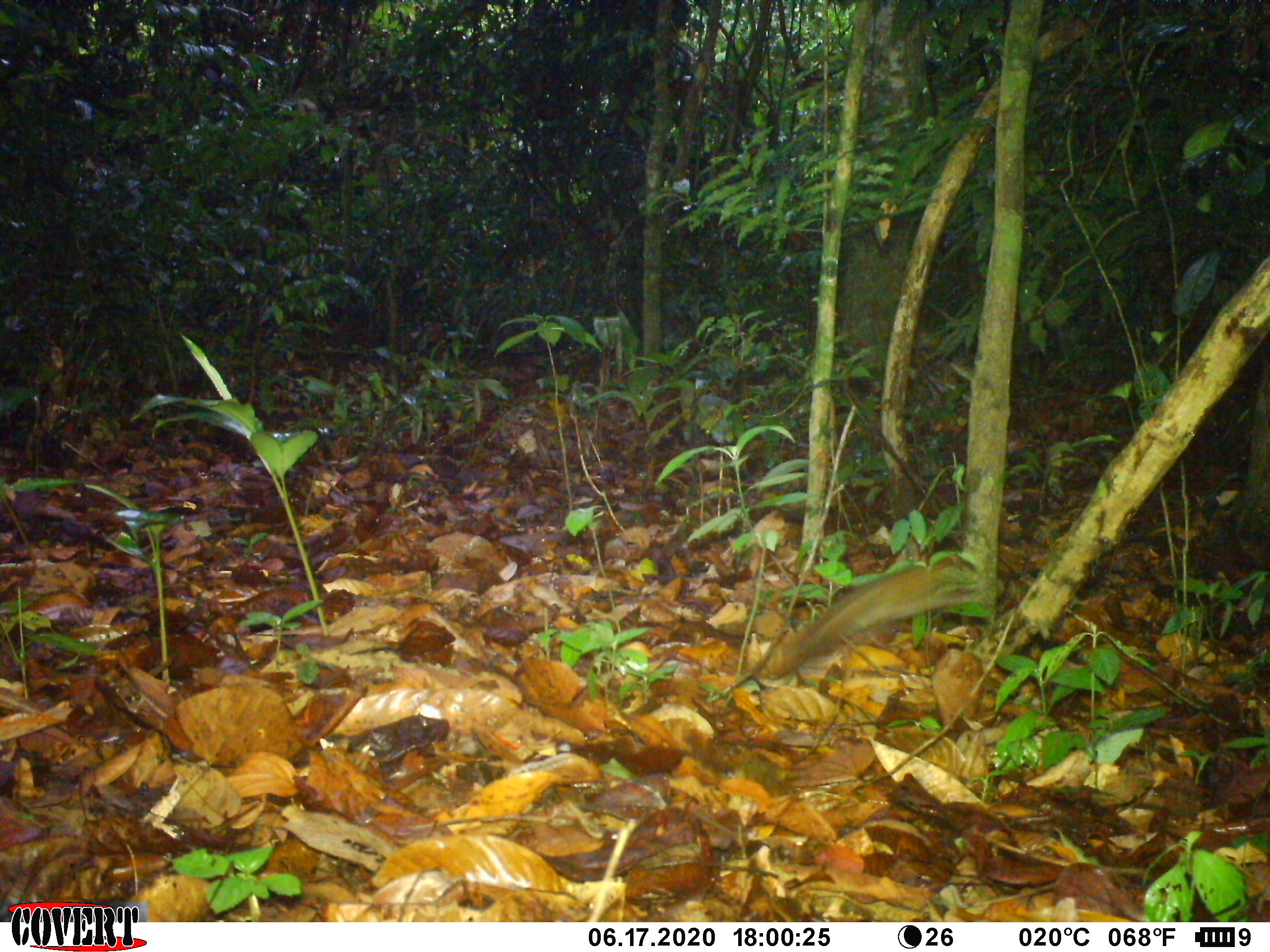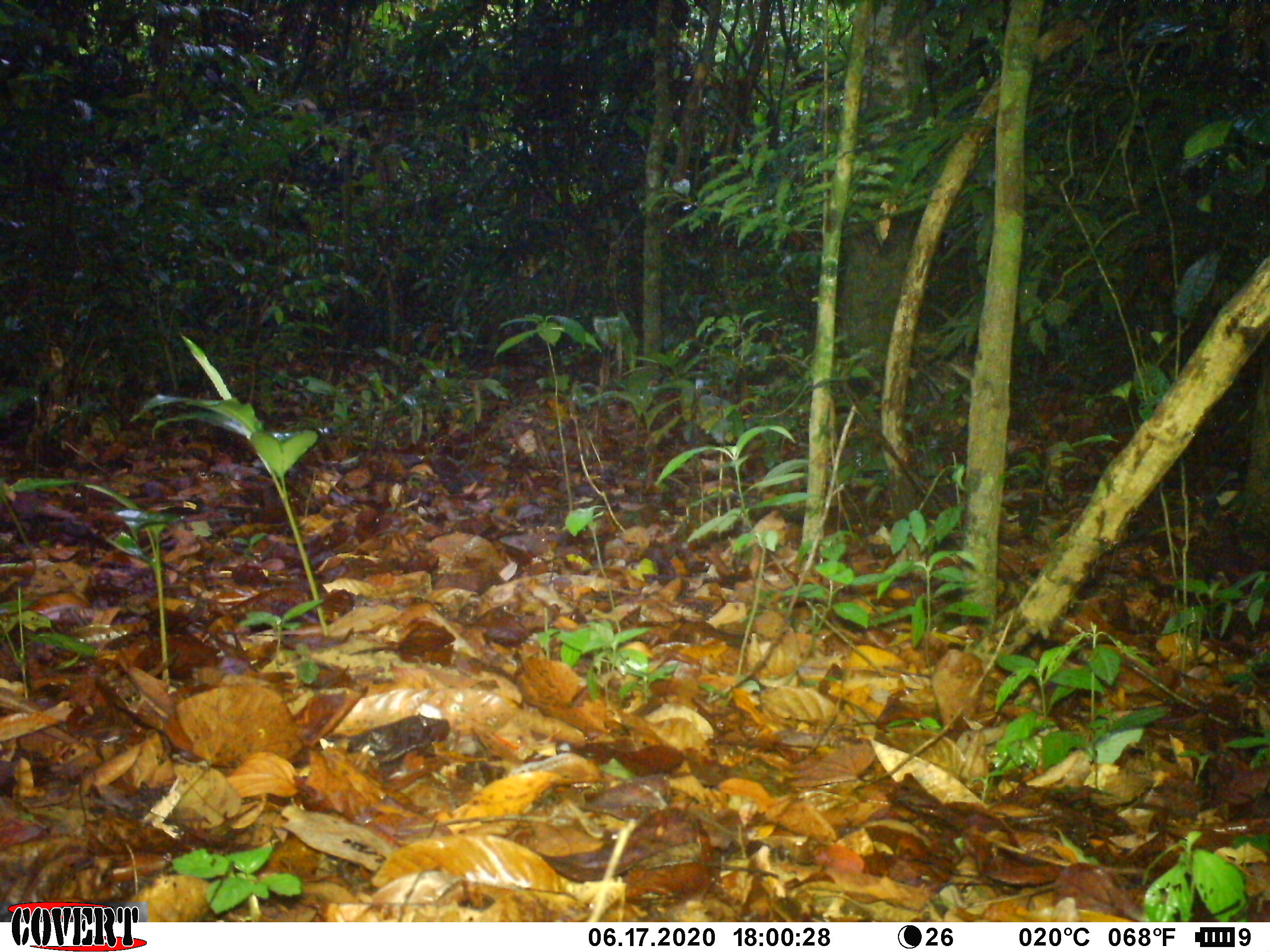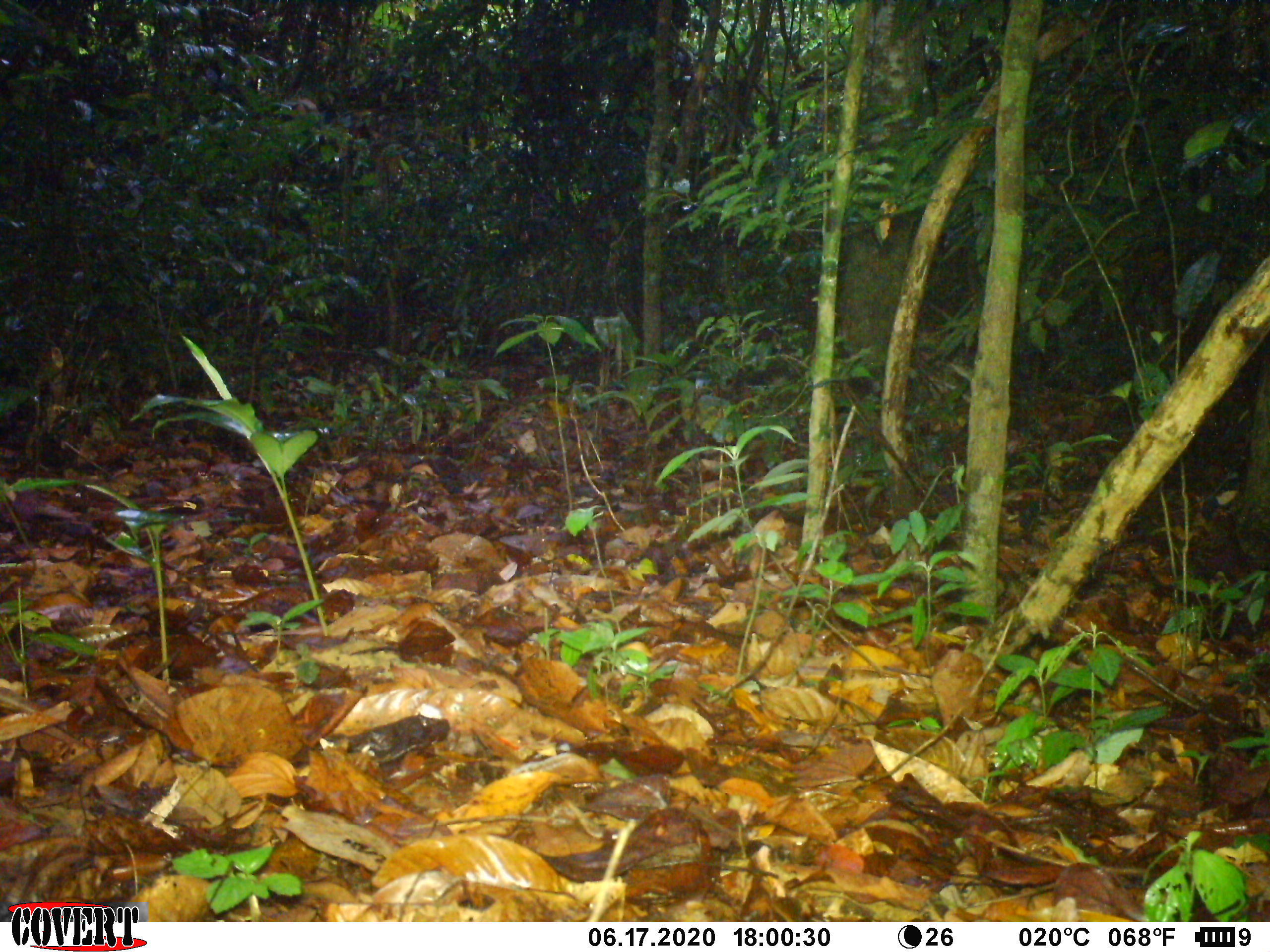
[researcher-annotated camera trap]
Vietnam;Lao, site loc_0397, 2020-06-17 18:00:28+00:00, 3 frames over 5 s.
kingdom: Animalia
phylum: Chordata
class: Mammalia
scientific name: Mammalia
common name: mammal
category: unidentified small mammal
Unidentified small mammal (mammal) (Mammalia). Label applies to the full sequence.